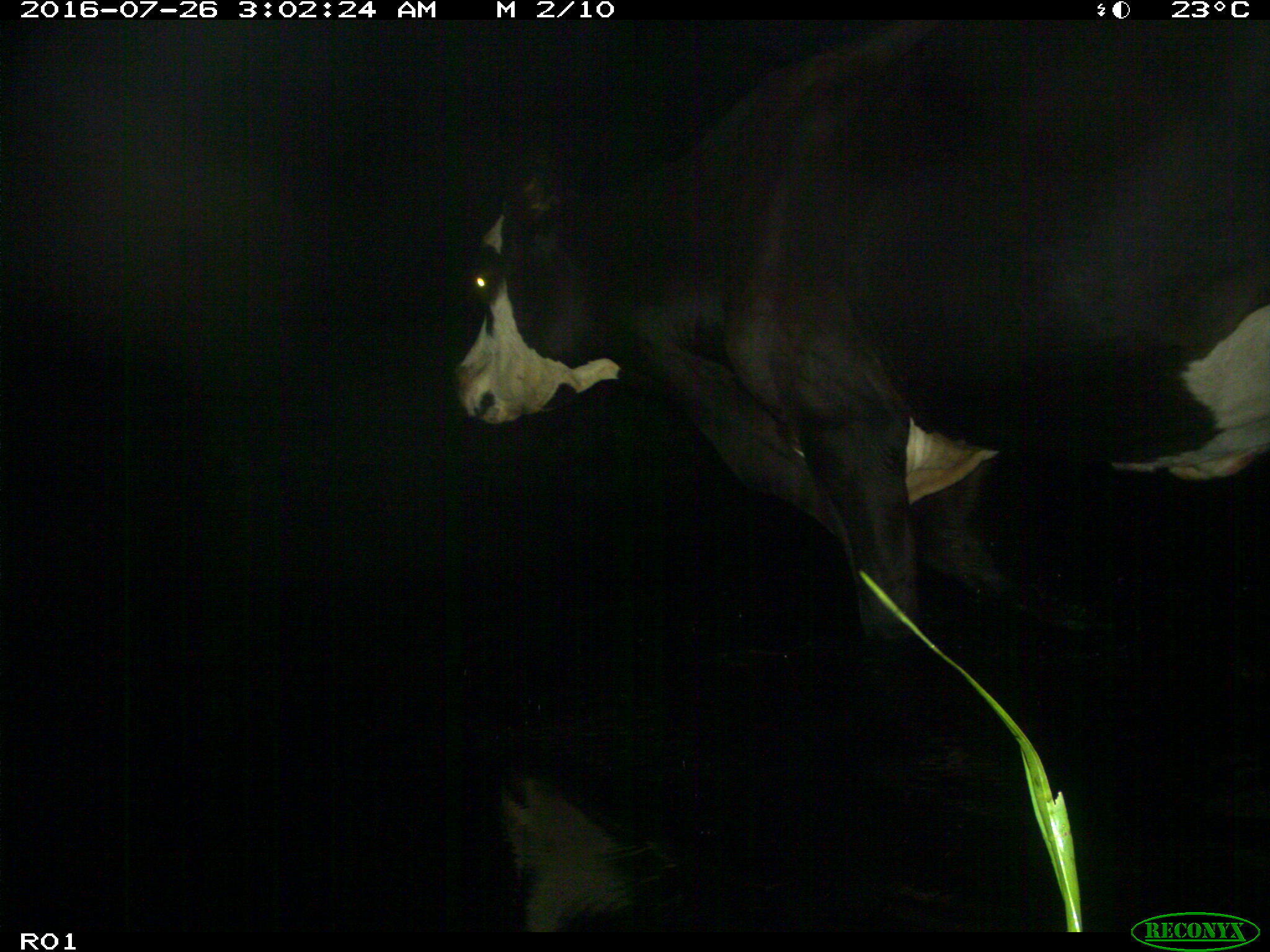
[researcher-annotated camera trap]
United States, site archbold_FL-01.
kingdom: Animalia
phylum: Chordata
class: Mammalia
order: Artiodactyla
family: Bovidae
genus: Bos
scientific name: Bos taurus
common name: domestic cow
Bos taurus (domestic cow).